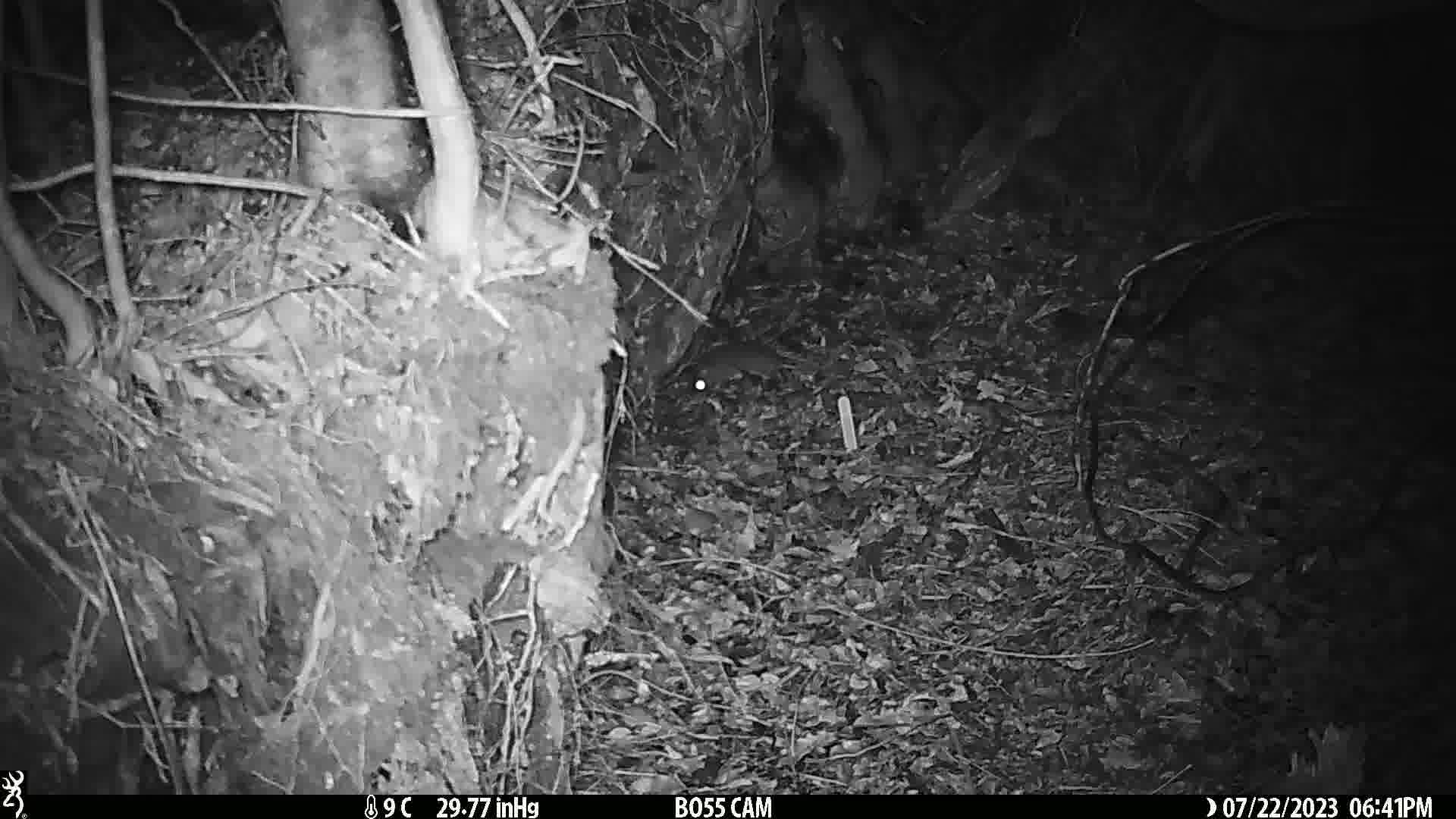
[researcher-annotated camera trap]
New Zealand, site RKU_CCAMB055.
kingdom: Animalia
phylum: Chordata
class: Mammalia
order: Rodentia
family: Muridae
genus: Rattus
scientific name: Rattus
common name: rat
Rat (Rattus).